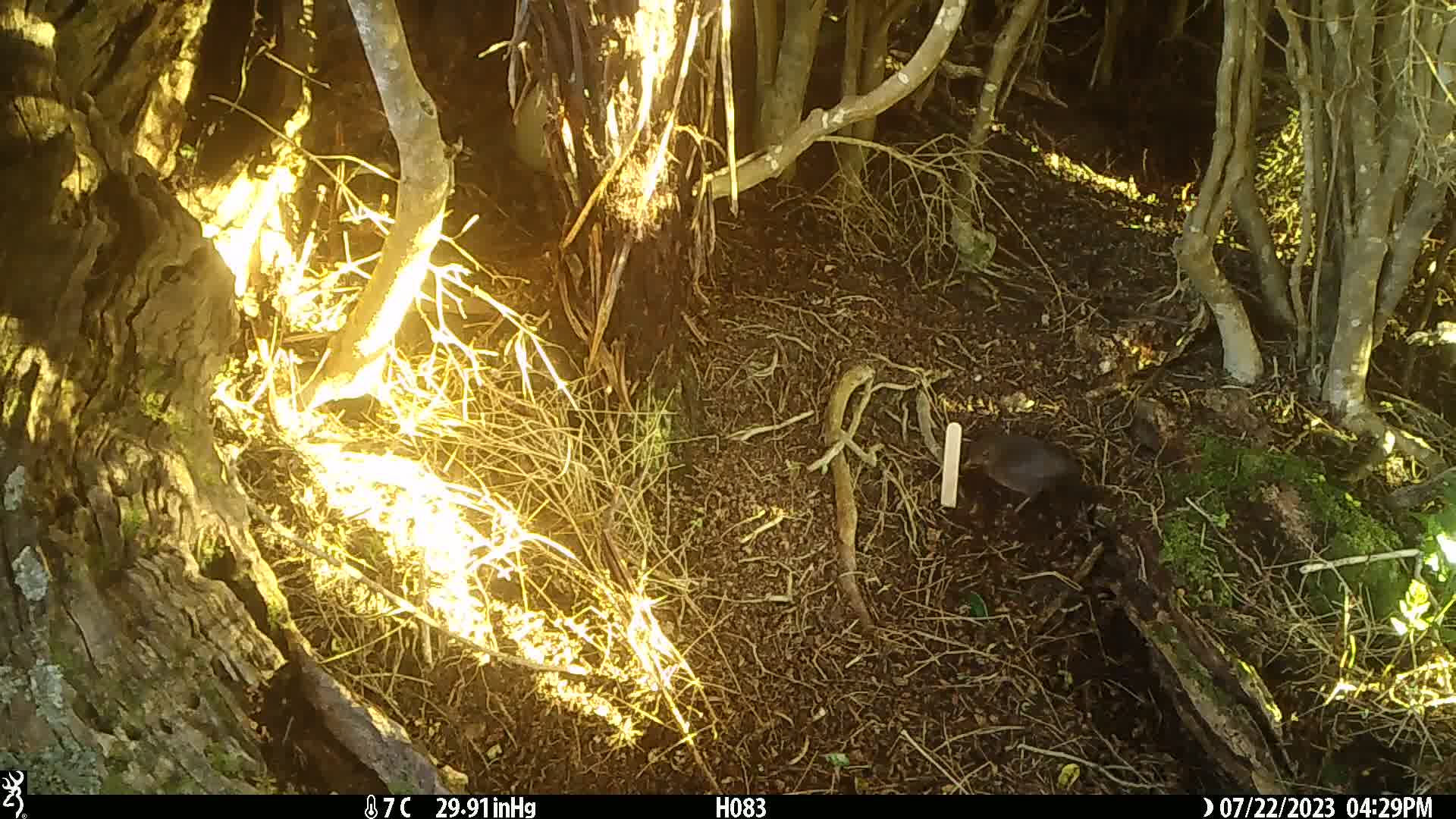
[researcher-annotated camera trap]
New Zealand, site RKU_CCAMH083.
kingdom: Animalia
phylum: Chordata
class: Aves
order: Passeriformes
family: Turdidae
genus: Turdus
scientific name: Turdus merula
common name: eurasian blackbird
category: blackbird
Blackbird (eurasian blackbird) (Turdus merula).